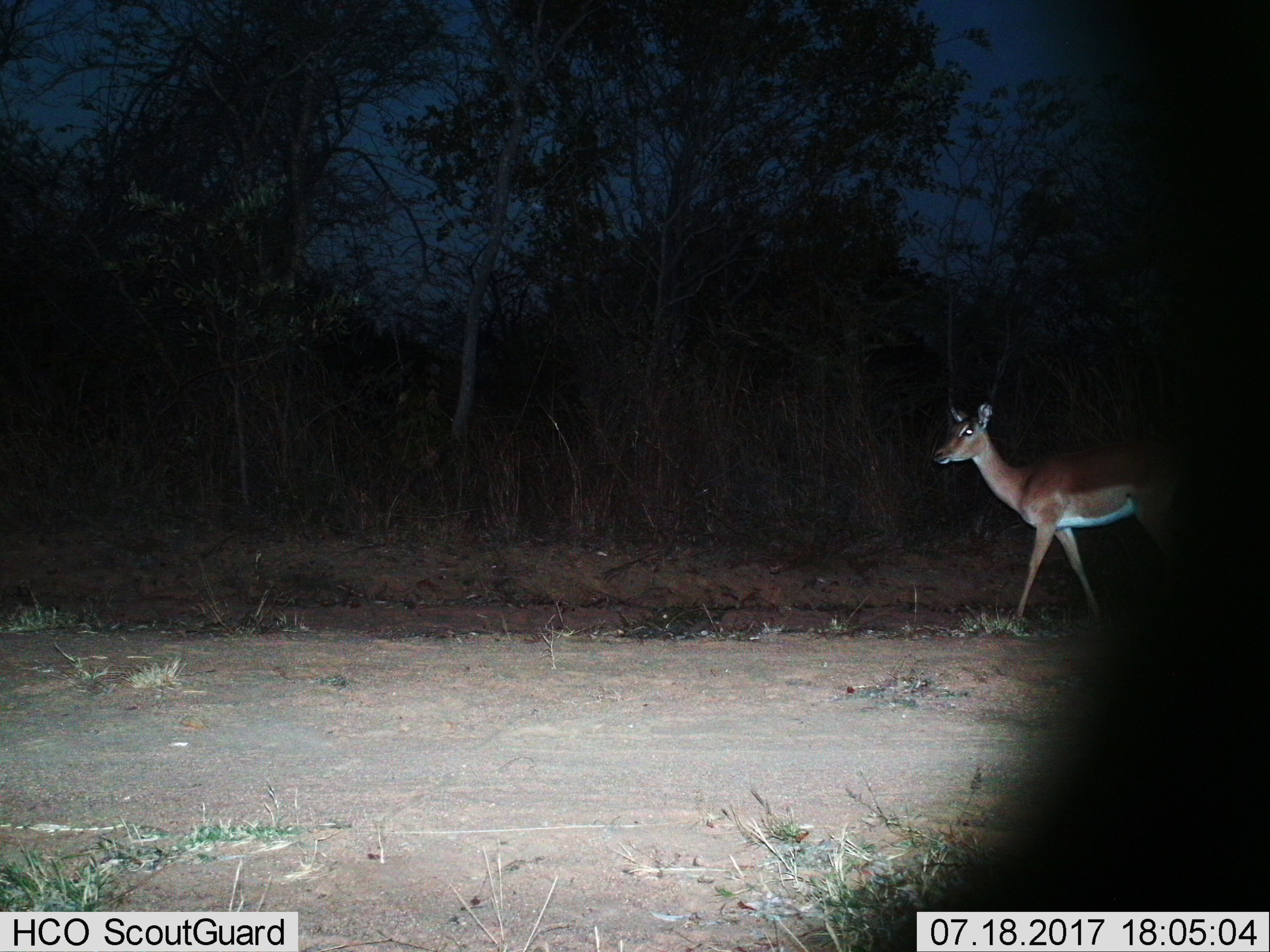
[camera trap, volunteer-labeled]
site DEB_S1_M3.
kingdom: Animalia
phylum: Chordata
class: Mammalia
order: Artiodactyla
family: Bovidae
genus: Aepyceros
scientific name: Aepyceros melampus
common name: impala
Impala (Aepyceros melampus), count 1. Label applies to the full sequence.